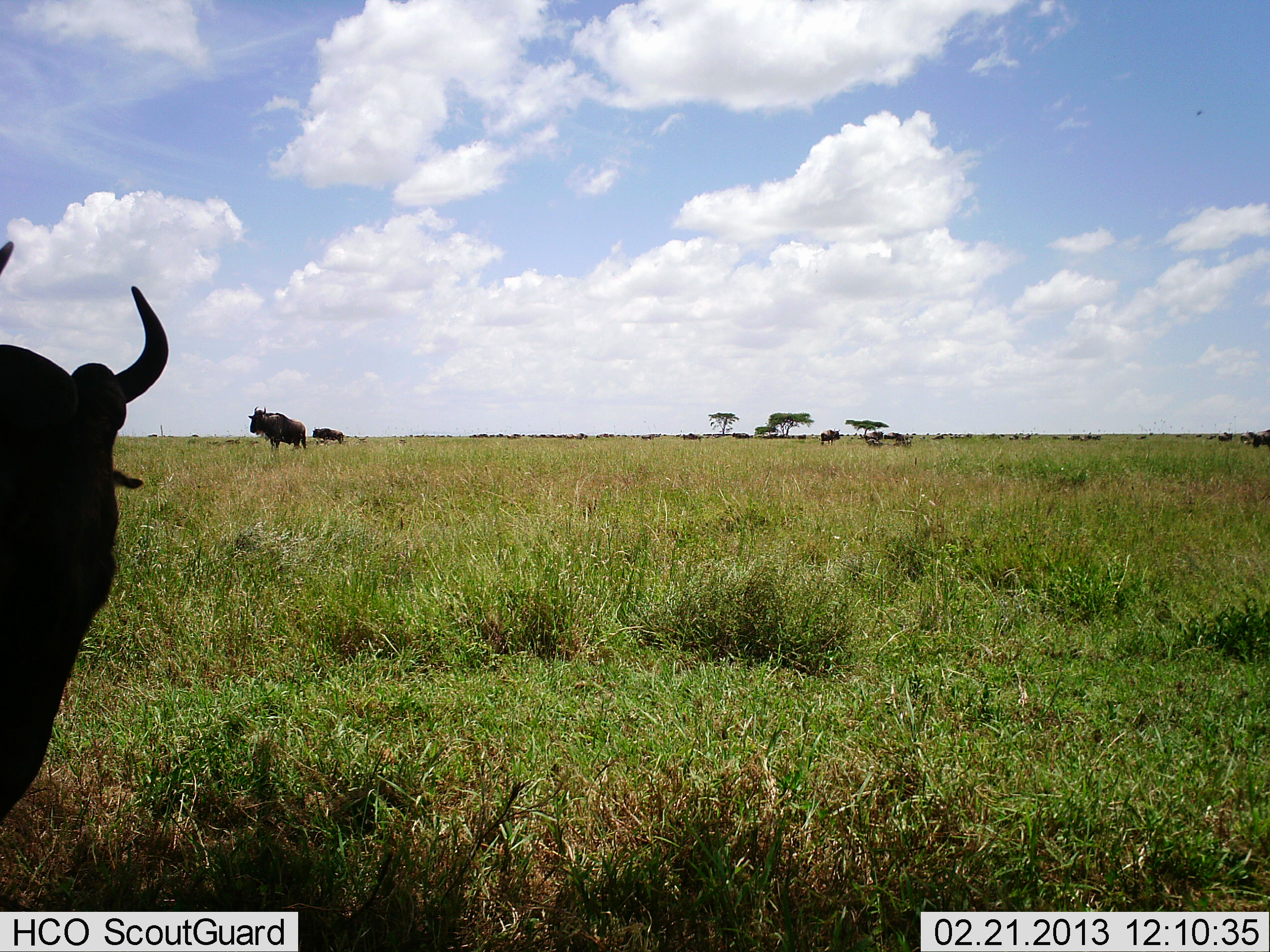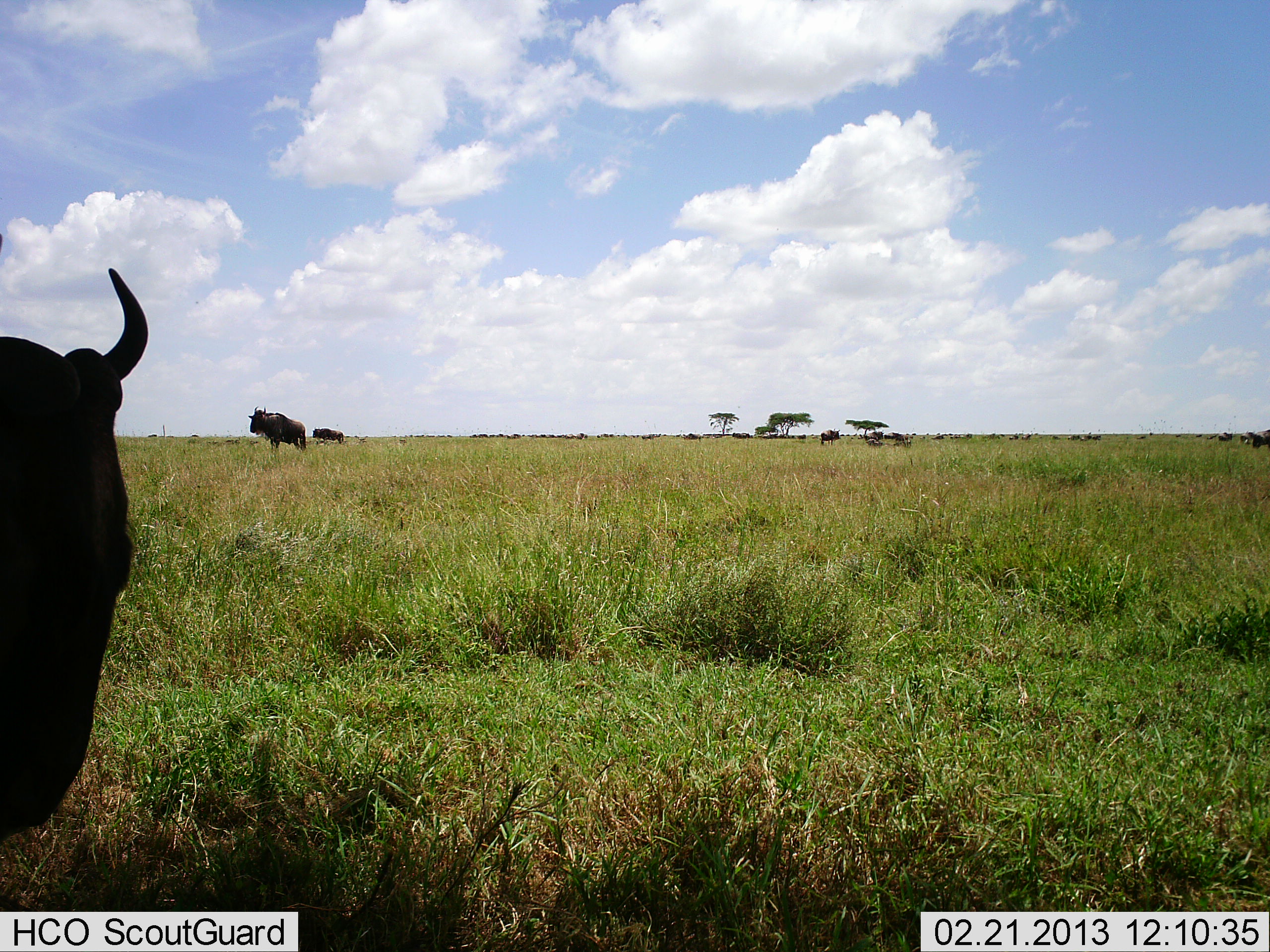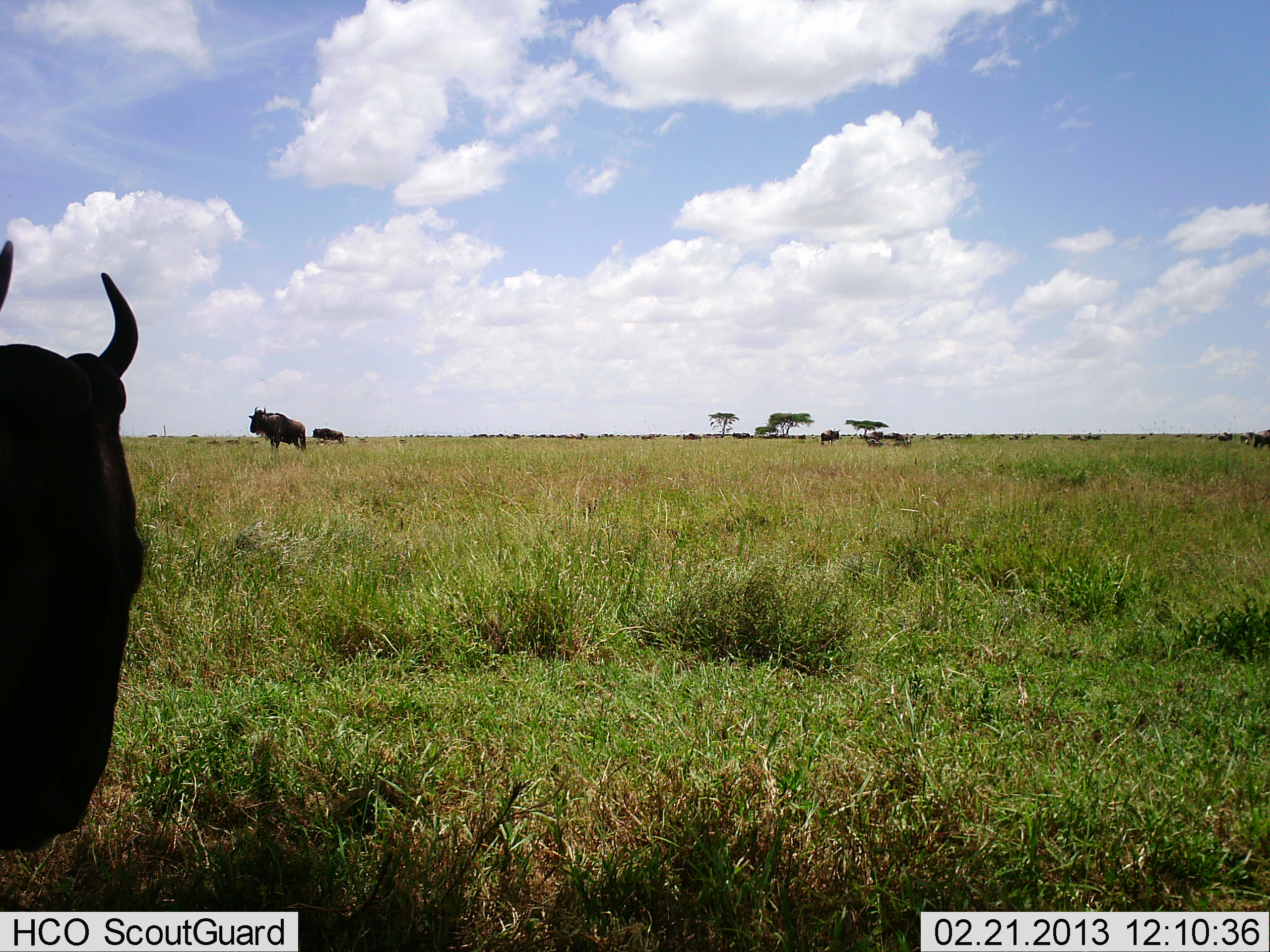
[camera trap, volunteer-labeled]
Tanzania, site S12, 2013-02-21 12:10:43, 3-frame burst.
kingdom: Animalia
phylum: Chordata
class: Mammalia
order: Artiodactyla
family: Bovidae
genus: Connochaetes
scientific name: Connochaetes taurinus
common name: blue wildebeest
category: wildebeest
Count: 4.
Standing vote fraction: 88%.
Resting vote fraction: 16%.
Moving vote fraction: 16%.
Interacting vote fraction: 0%.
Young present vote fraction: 0%.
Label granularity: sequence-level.